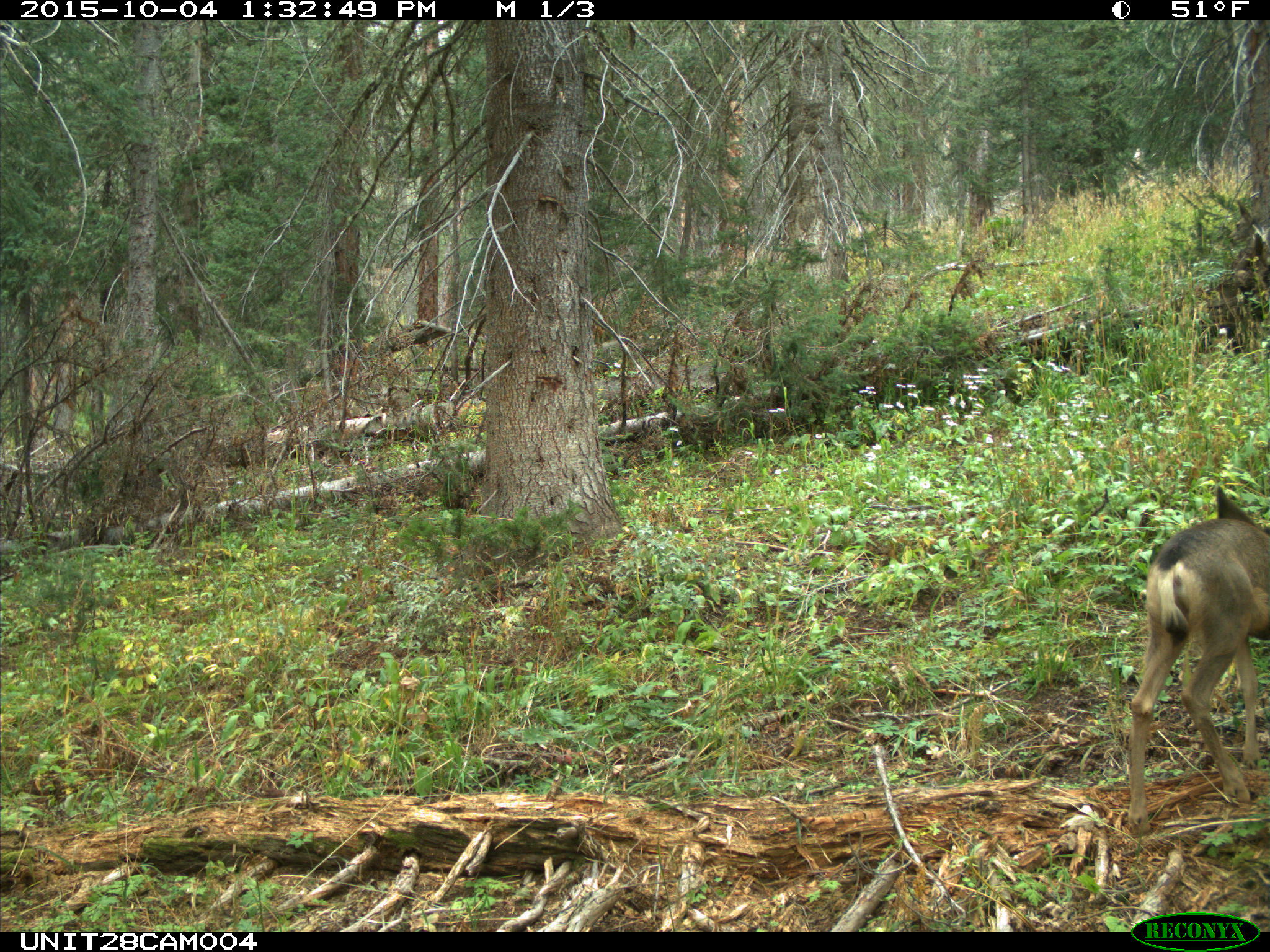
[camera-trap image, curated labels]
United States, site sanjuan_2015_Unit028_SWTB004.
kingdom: Animalia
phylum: Chordata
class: Mammalia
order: Artiodactyla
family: Cervidae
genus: Odocoileus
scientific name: Odocoileus hemionus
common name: mule deer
Odocoileus hemionus (mule deer).